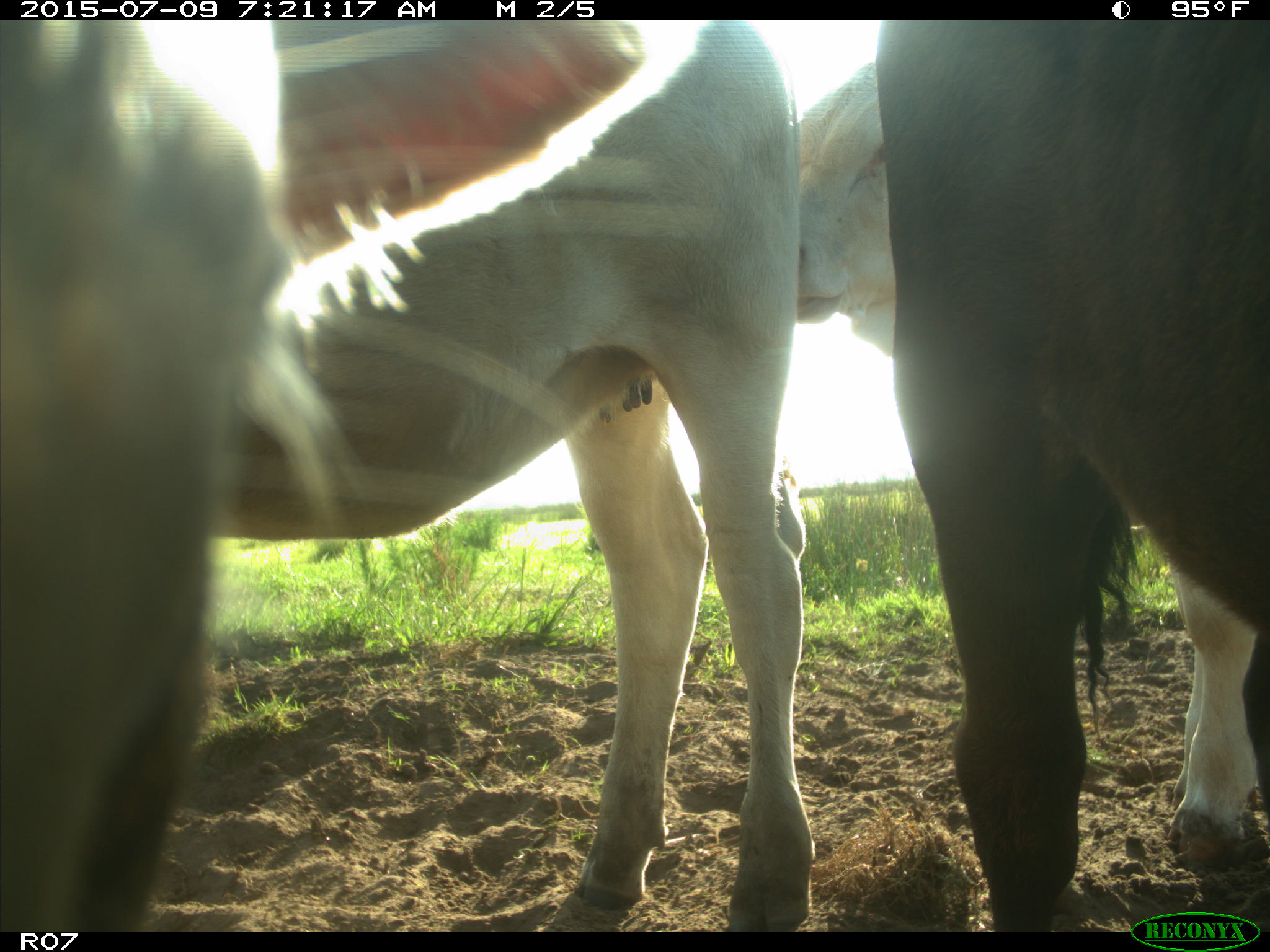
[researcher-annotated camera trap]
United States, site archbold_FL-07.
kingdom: Animalia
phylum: Chordata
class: Mammalia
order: Artiodactyla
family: Bovidae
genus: Bos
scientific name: Bos taurus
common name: domestic cow